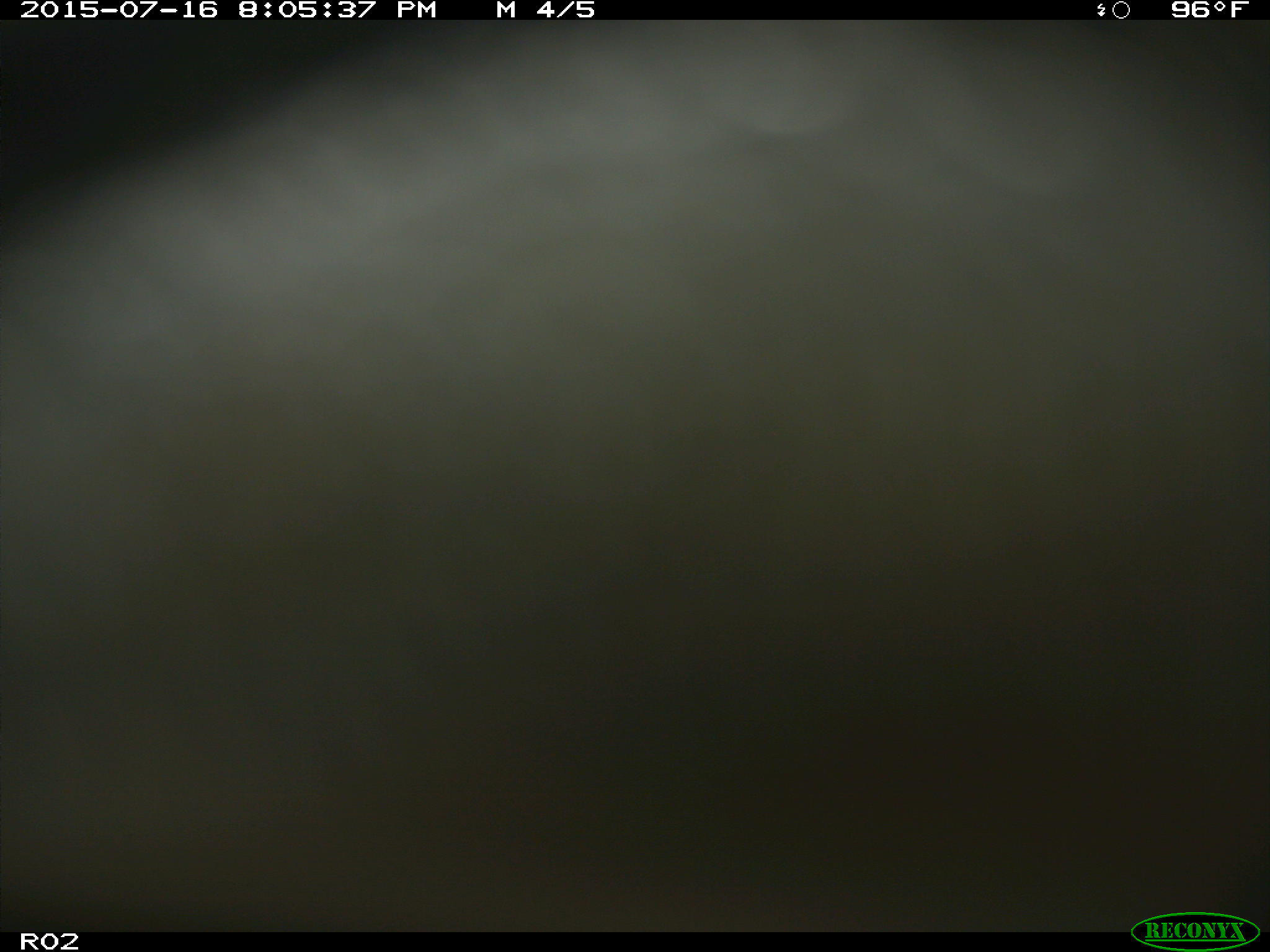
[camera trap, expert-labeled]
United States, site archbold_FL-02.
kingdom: Animalia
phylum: Chordata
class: Mammalia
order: Artiodactyla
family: Bovidae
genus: Bos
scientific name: Bos taurus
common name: domestic cow